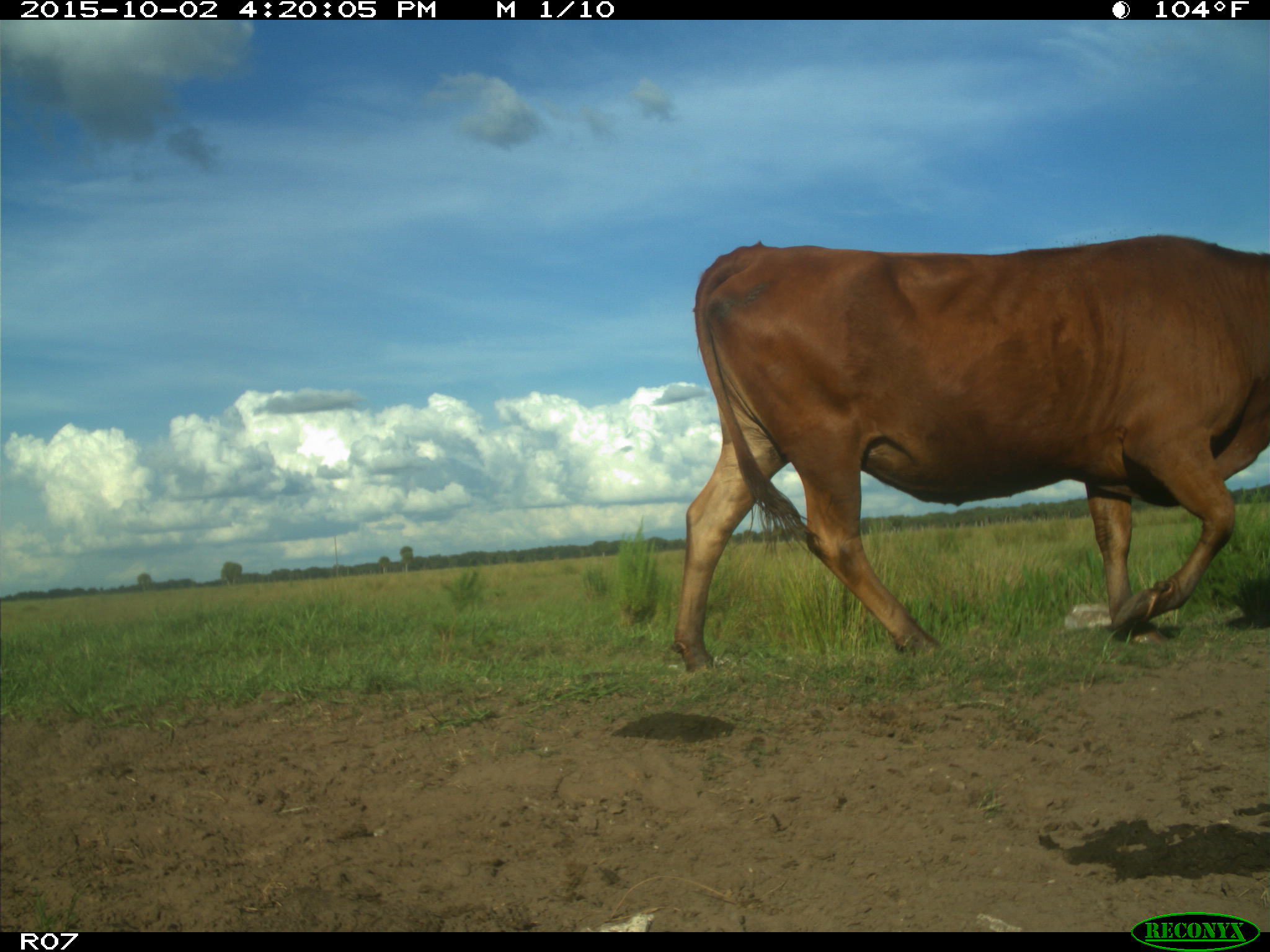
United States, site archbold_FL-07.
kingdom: Animalia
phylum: Chordata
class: Mammalia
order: Artiodactyla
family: Bovidae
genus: Bos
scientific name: Bos taurus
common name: domestic cow